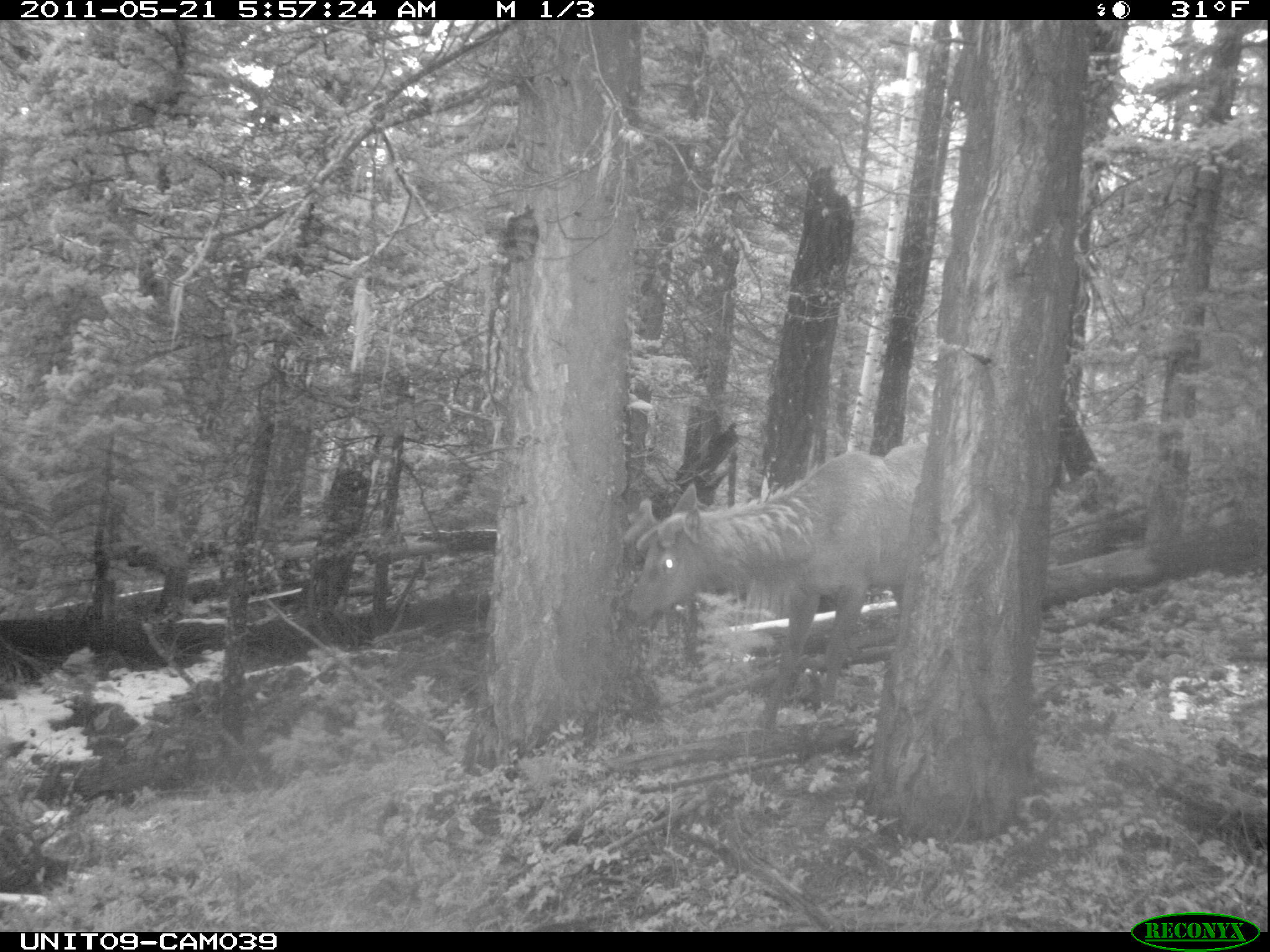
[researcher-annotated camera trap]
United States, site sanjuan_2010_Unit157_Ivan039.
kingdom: Animalia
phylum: Chordata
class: Mammalia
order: Artiodactyla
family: Cervidae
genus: Cervus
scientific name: Cervus elaphus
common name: red deer